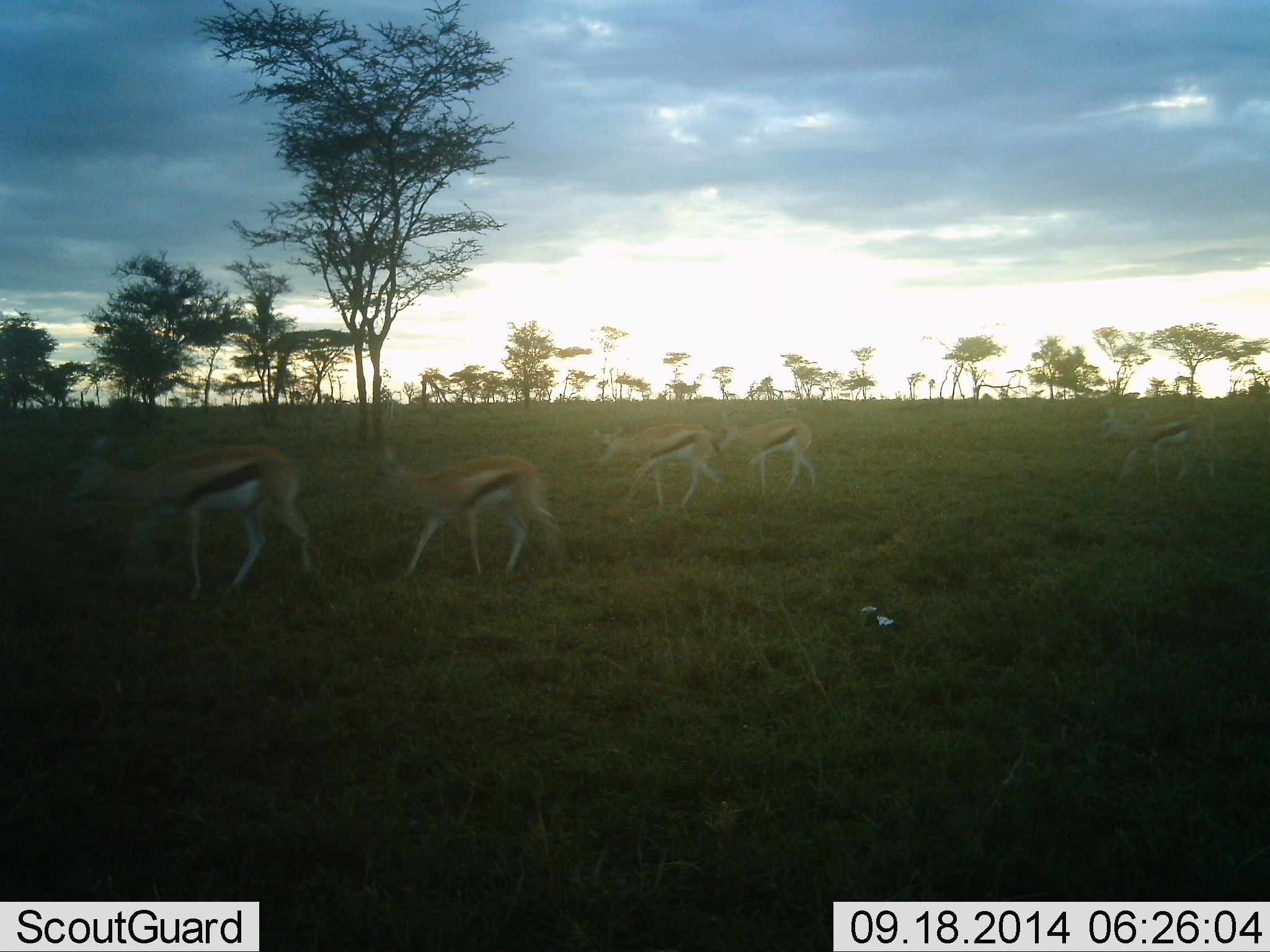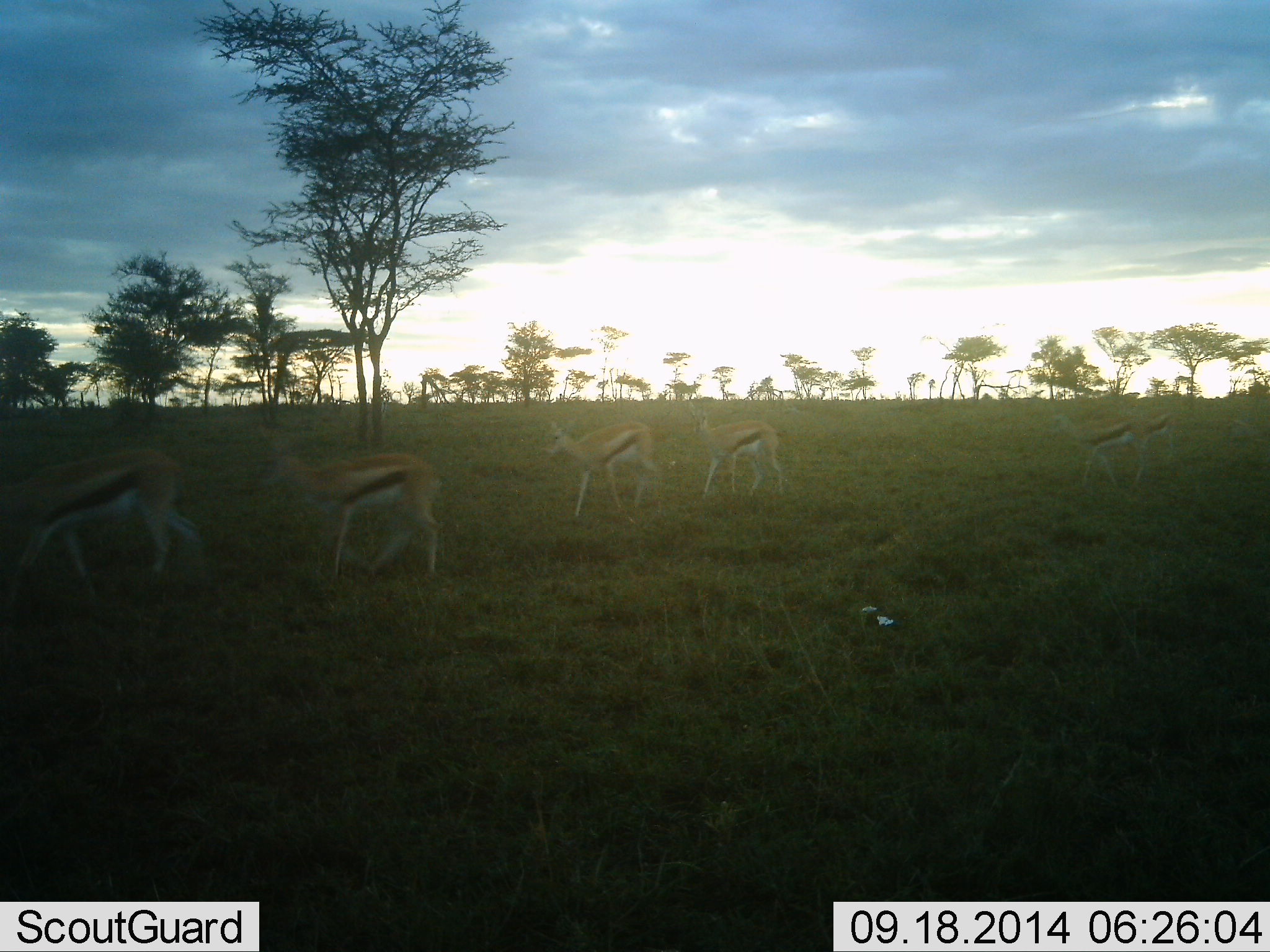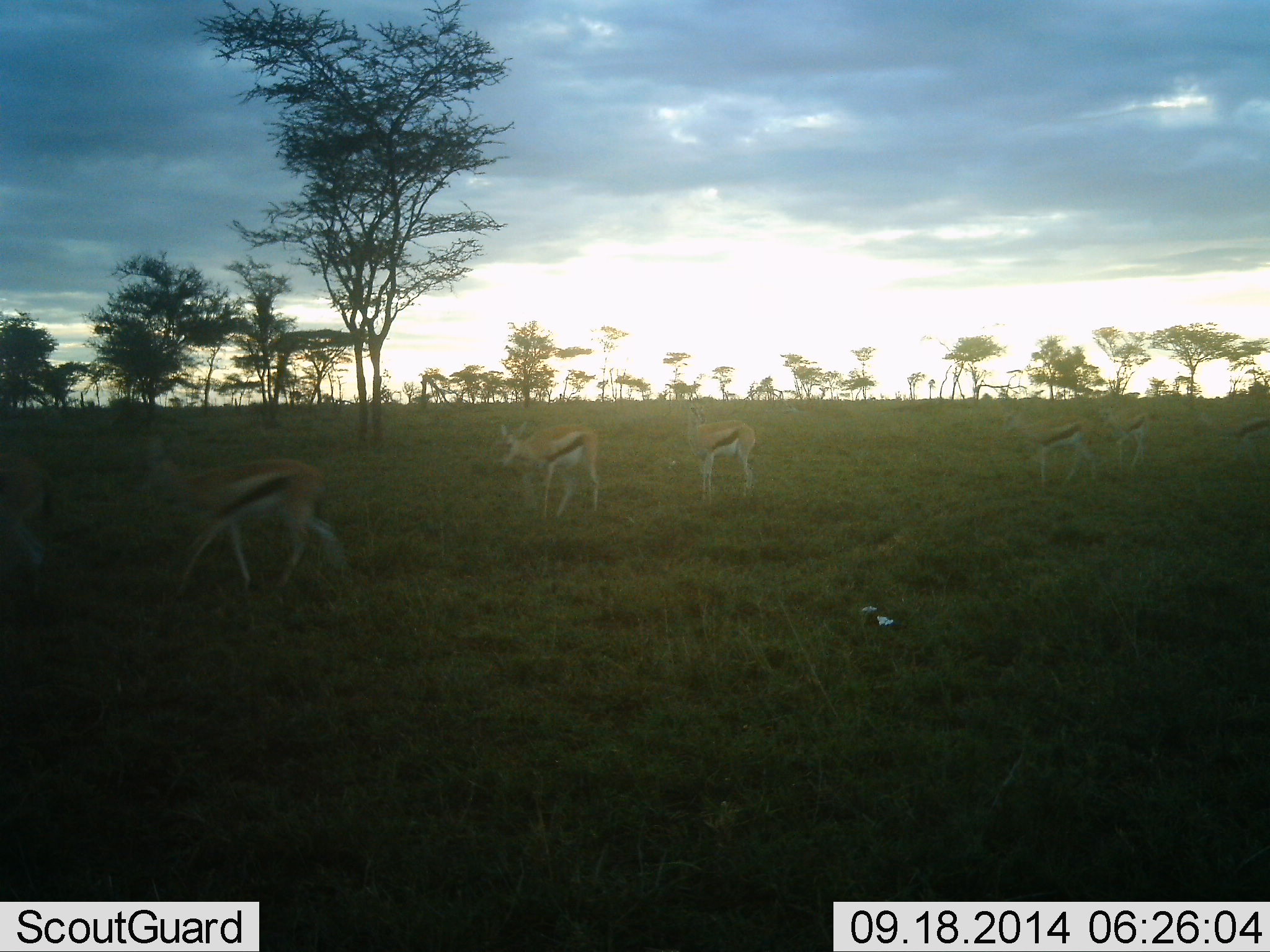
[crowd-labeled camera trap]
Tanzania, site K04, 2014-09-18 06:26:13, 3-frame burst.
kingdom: Animalia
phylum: Chordata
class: Mammalia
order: Artiodactyla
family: Bovidae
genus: Eudorcas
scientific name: Eudorcas thomsonii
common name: thomson's gazelle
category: gazellethomsons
Gazellethomsons (thomson's gazelle) (Eudorcas thomsonii), count 7. Behavior (volunteer vote fractions): standing 0%, resting 0%, moving 100%, interacting 0%. Young present (vote fraction): 10%. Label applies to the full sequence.